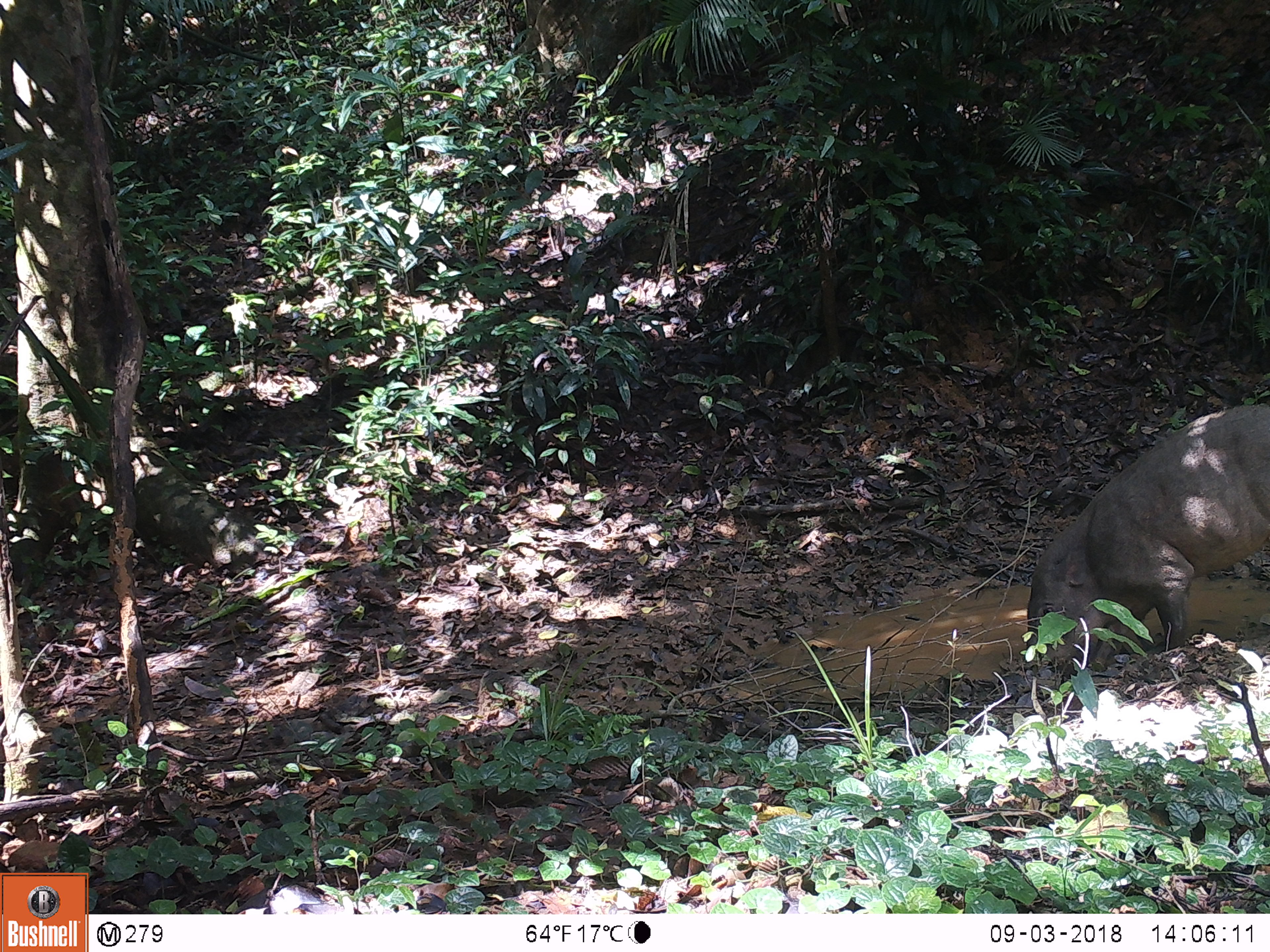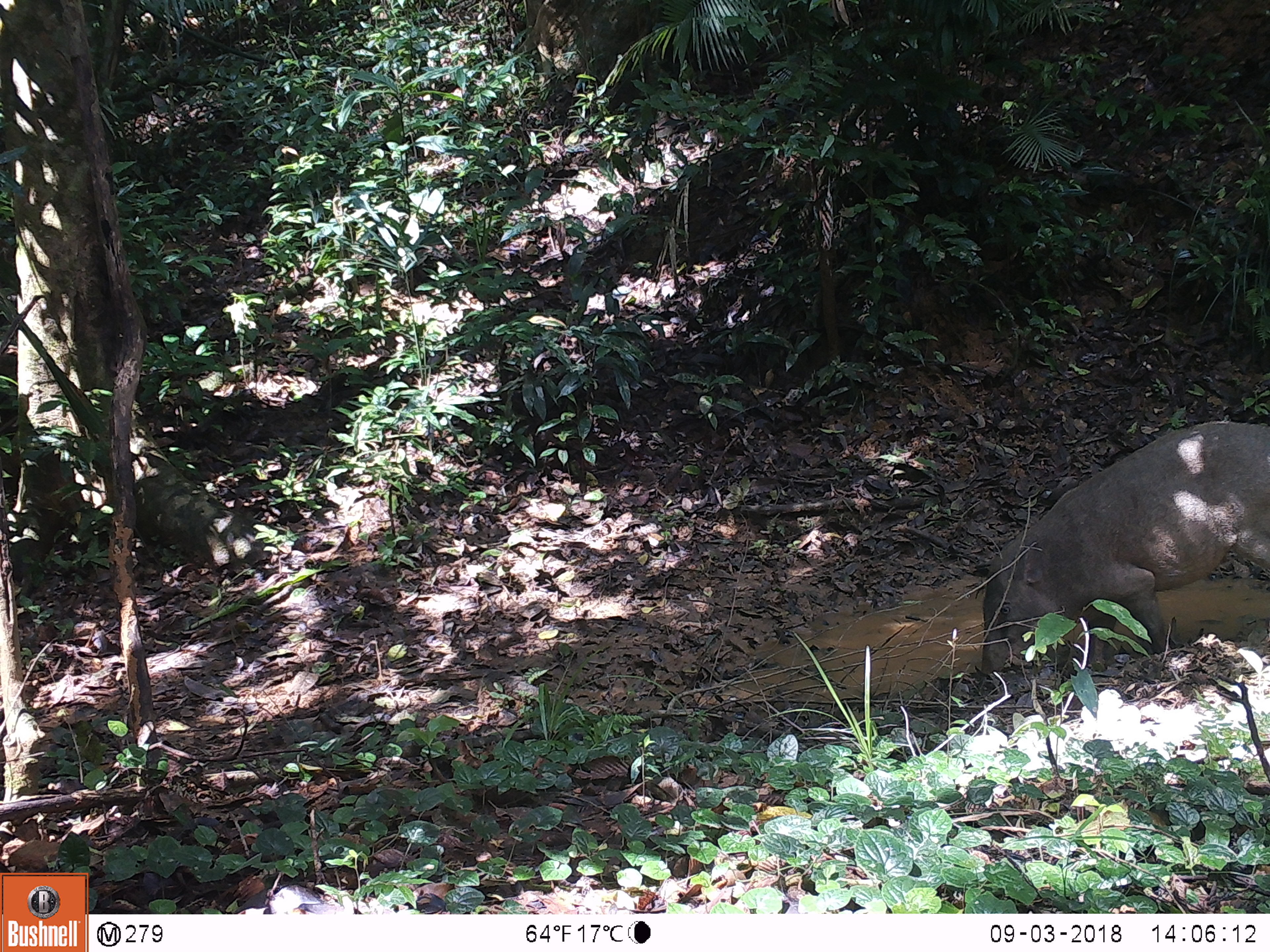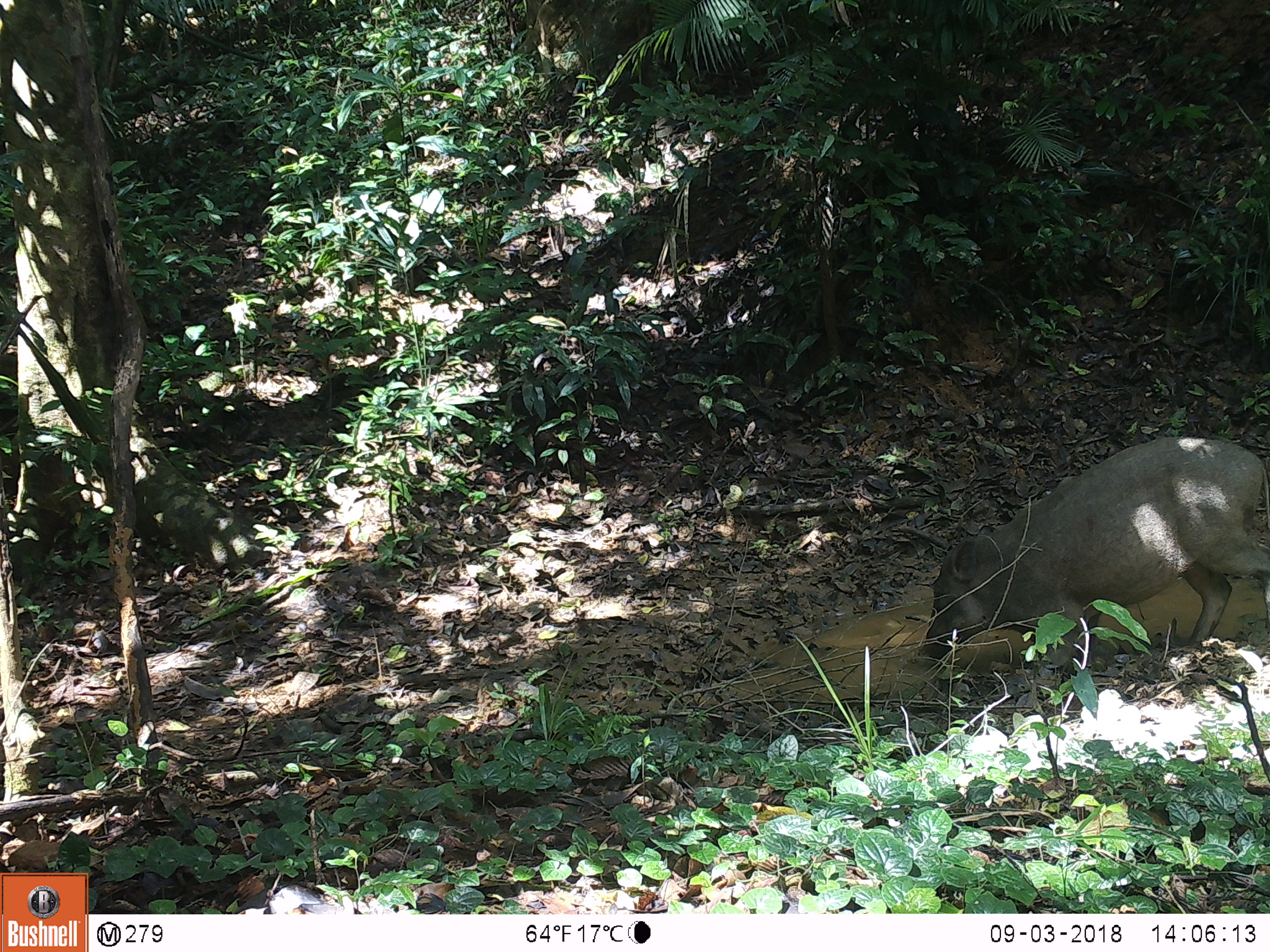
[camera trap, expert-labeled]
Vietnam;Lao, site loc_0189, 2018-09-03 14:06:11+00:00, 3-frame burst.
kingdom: Animalia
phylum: Chordata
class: Mammalia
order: Artiodactyla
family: Suidae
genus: Sus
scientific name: Sus scrofa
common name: eurasian wild pig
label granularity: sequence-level